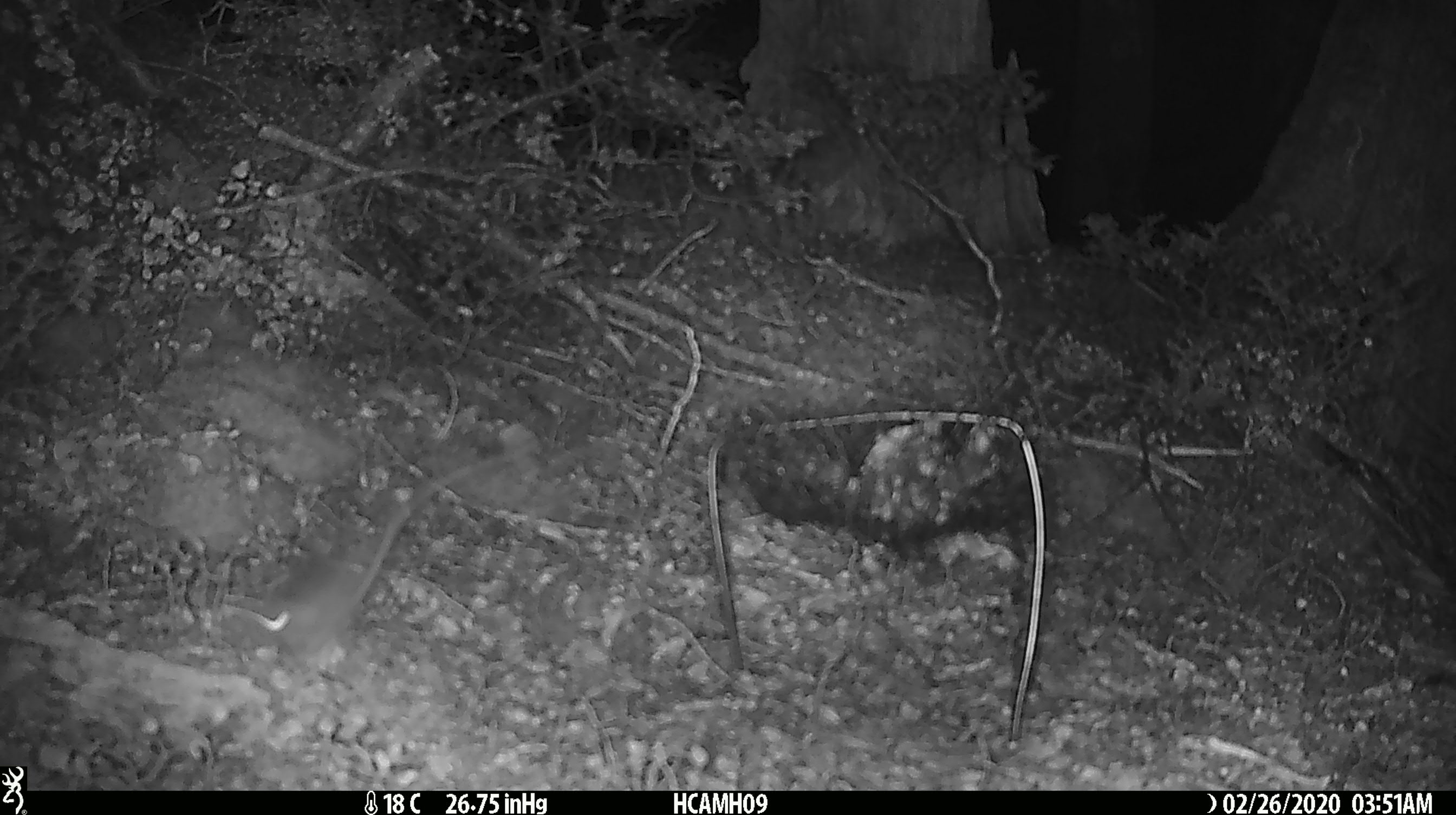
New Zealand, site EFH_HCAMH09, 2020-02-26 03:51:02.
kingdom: Animalia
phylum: Chordata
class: Mammalia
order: Rodentia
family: Muridae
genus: Mus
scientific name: Mus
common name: mouse